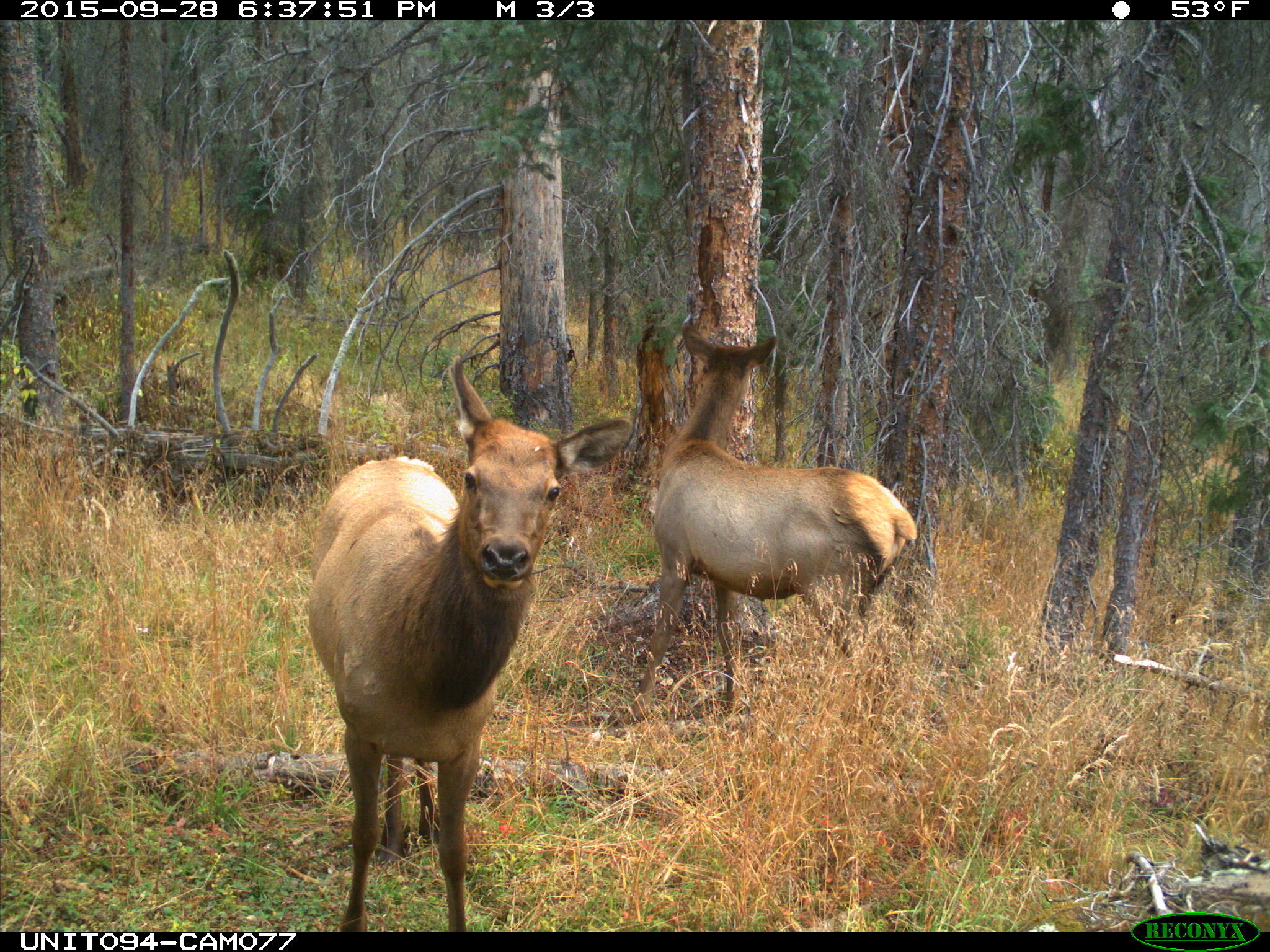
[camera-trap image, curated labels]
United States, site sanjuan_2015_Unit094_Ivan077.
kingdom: Animalia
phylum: Chordata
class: Mammalia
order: Artiodactyla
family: Cervidae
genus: Cervus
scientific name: Cervus elaphus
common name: red deer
Cervus elaphus (red deer).